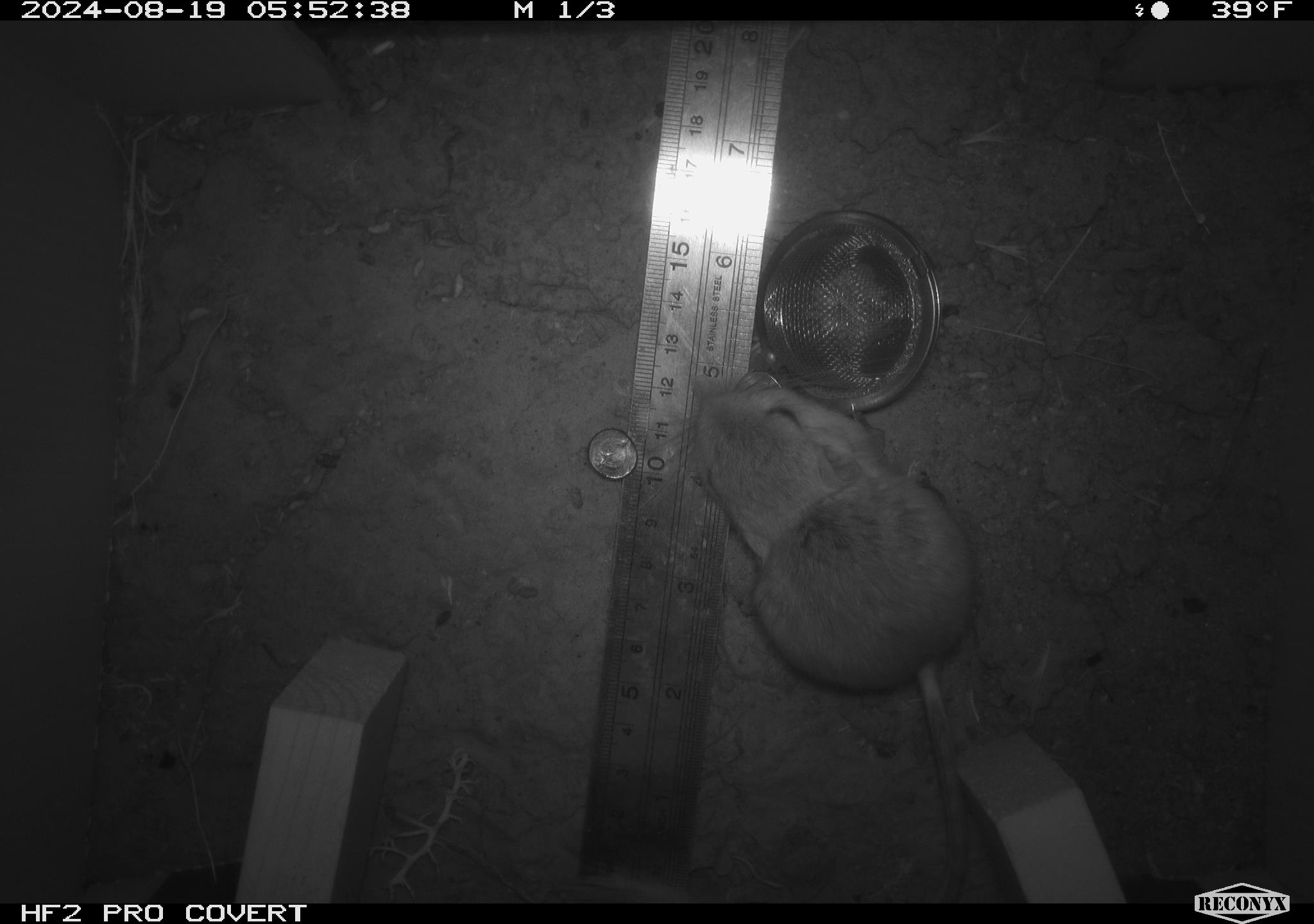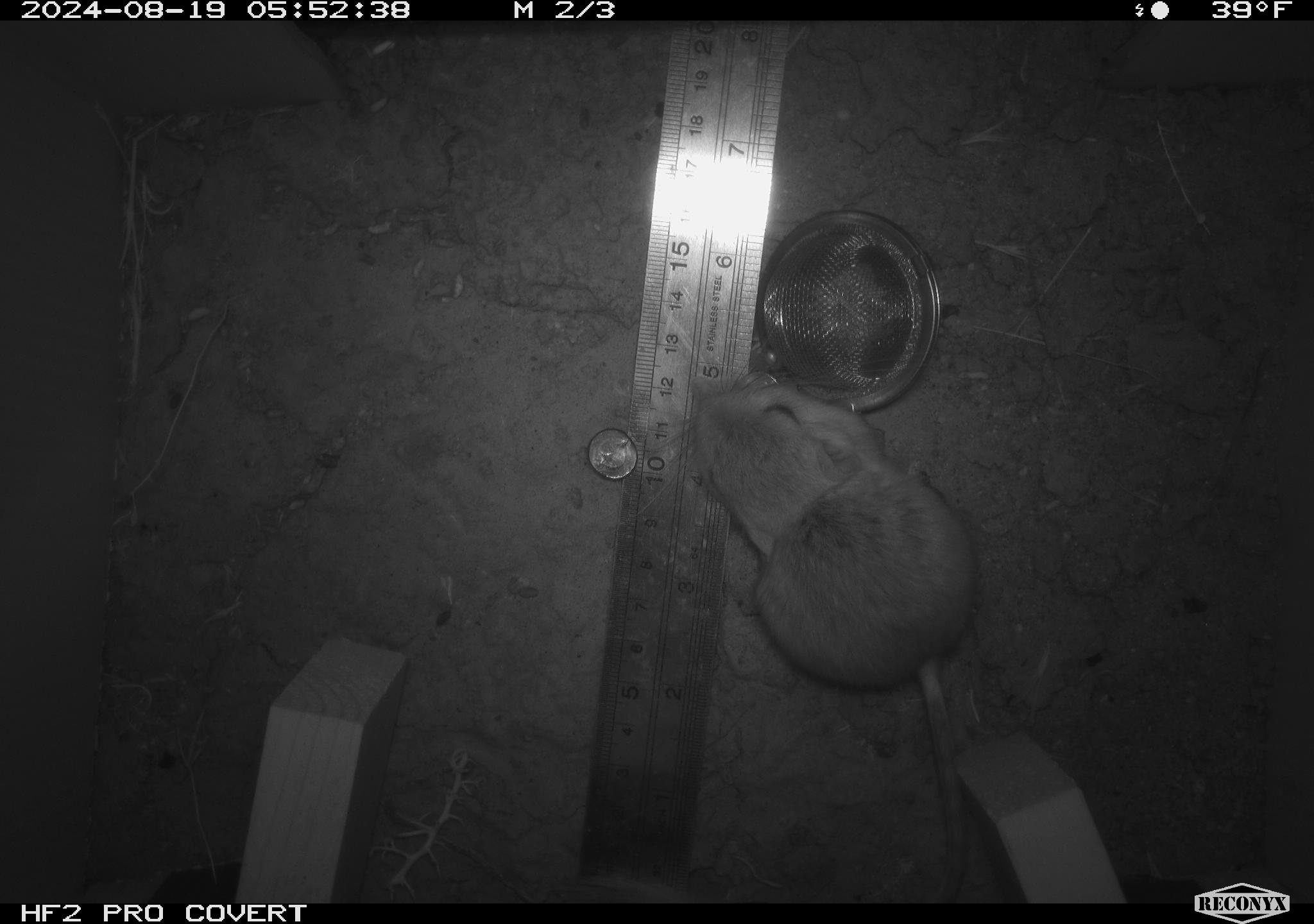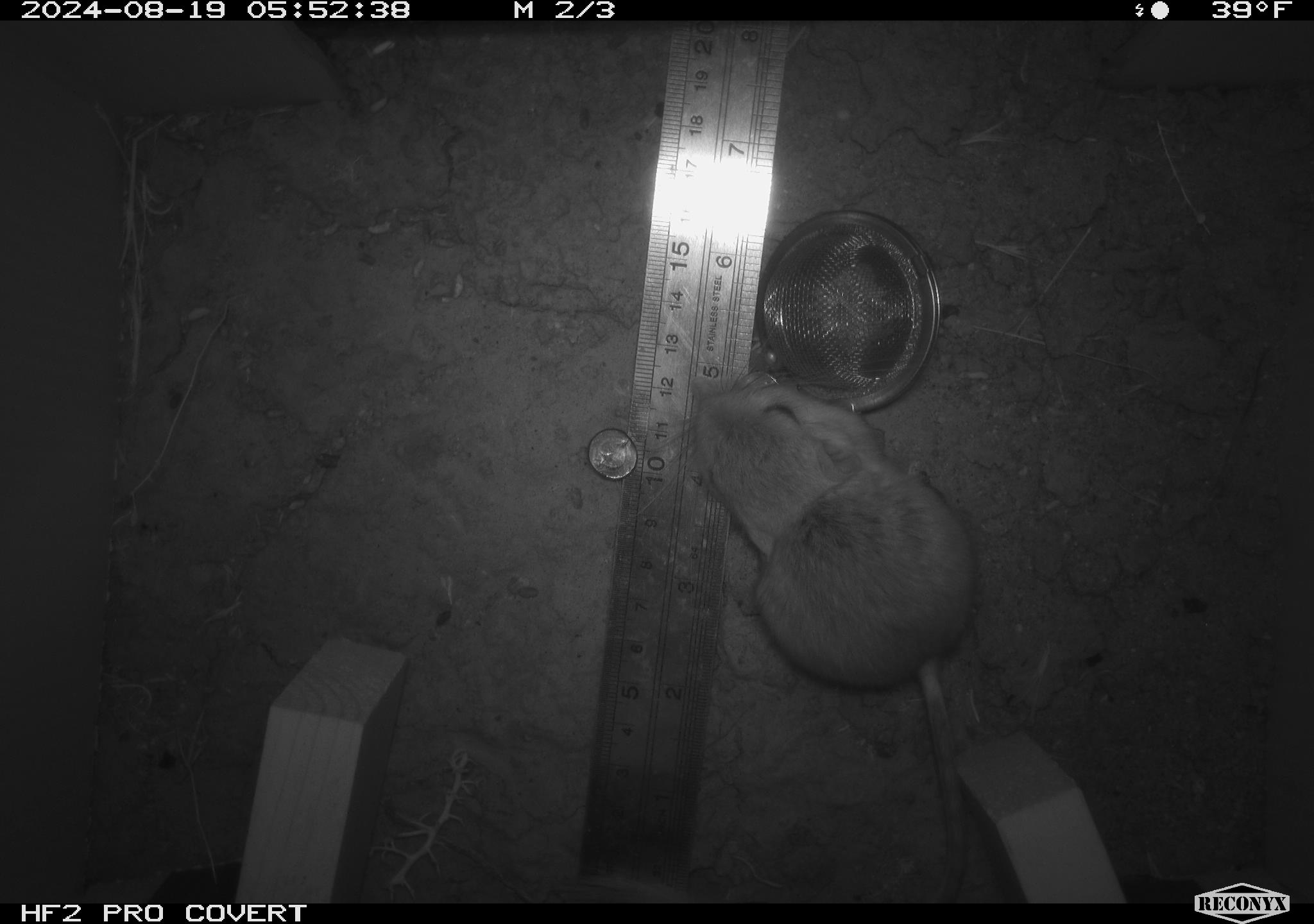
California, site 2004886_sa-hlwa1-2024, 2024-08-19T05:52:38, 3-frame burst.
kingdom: Animalia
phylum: Chordata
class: Mammalia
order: Rodentia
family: Heteromyidae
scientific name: Heteromyidae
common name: kangaroo rats and pocket mice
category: heteromyidae family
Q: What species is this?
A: Heteromyidae family (kangaroo rats and pocket mice) (Heteromyidae).